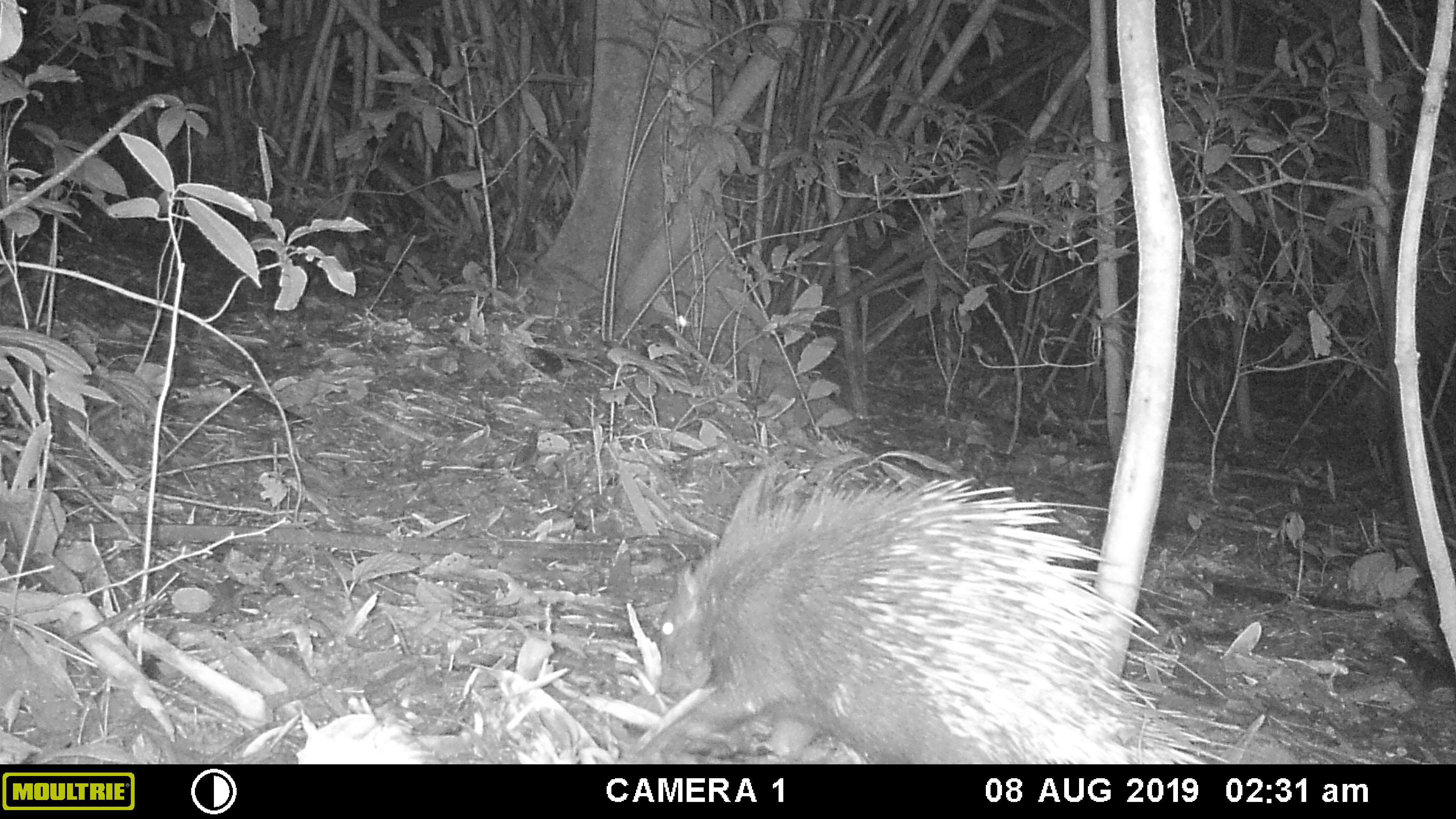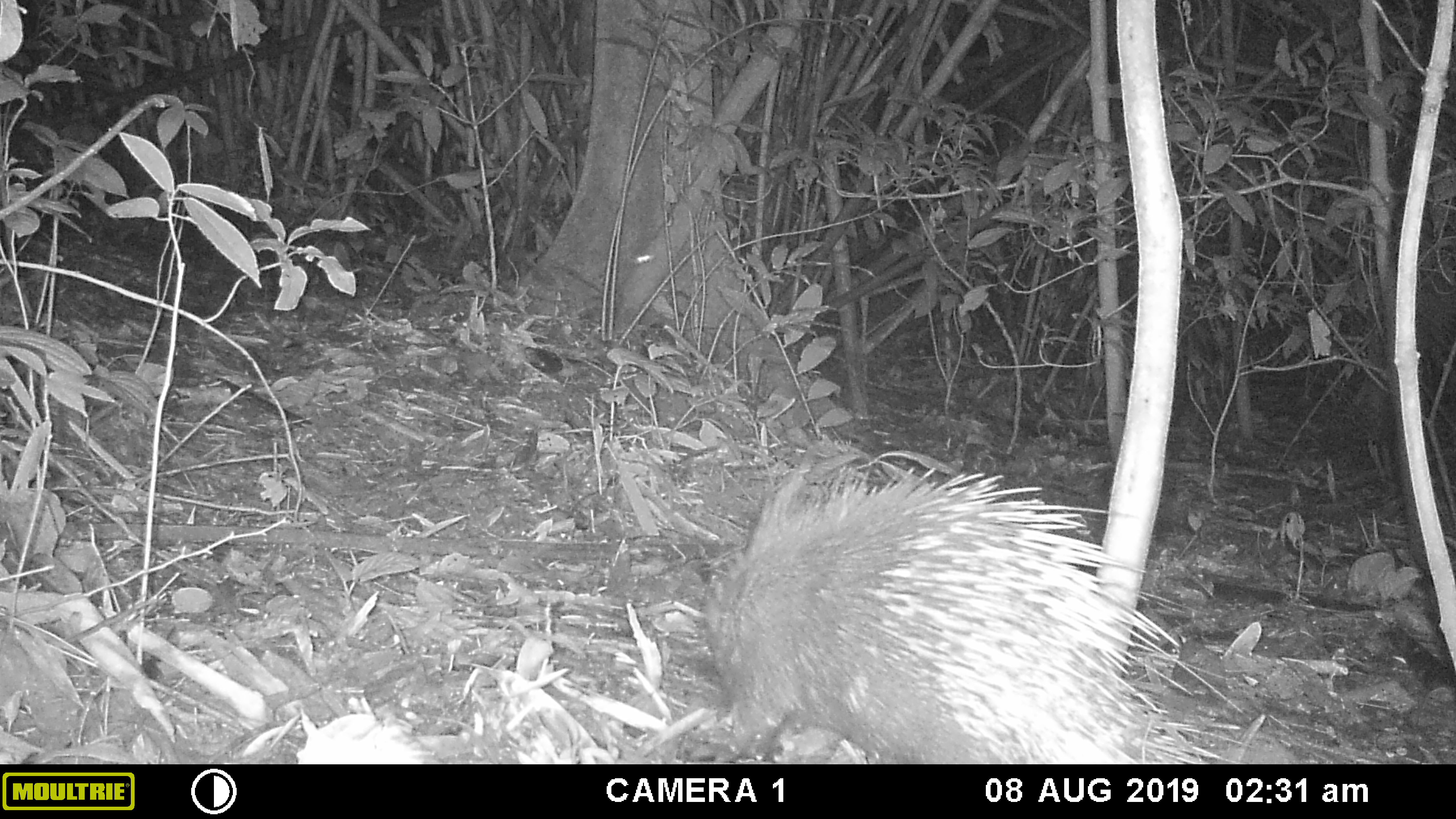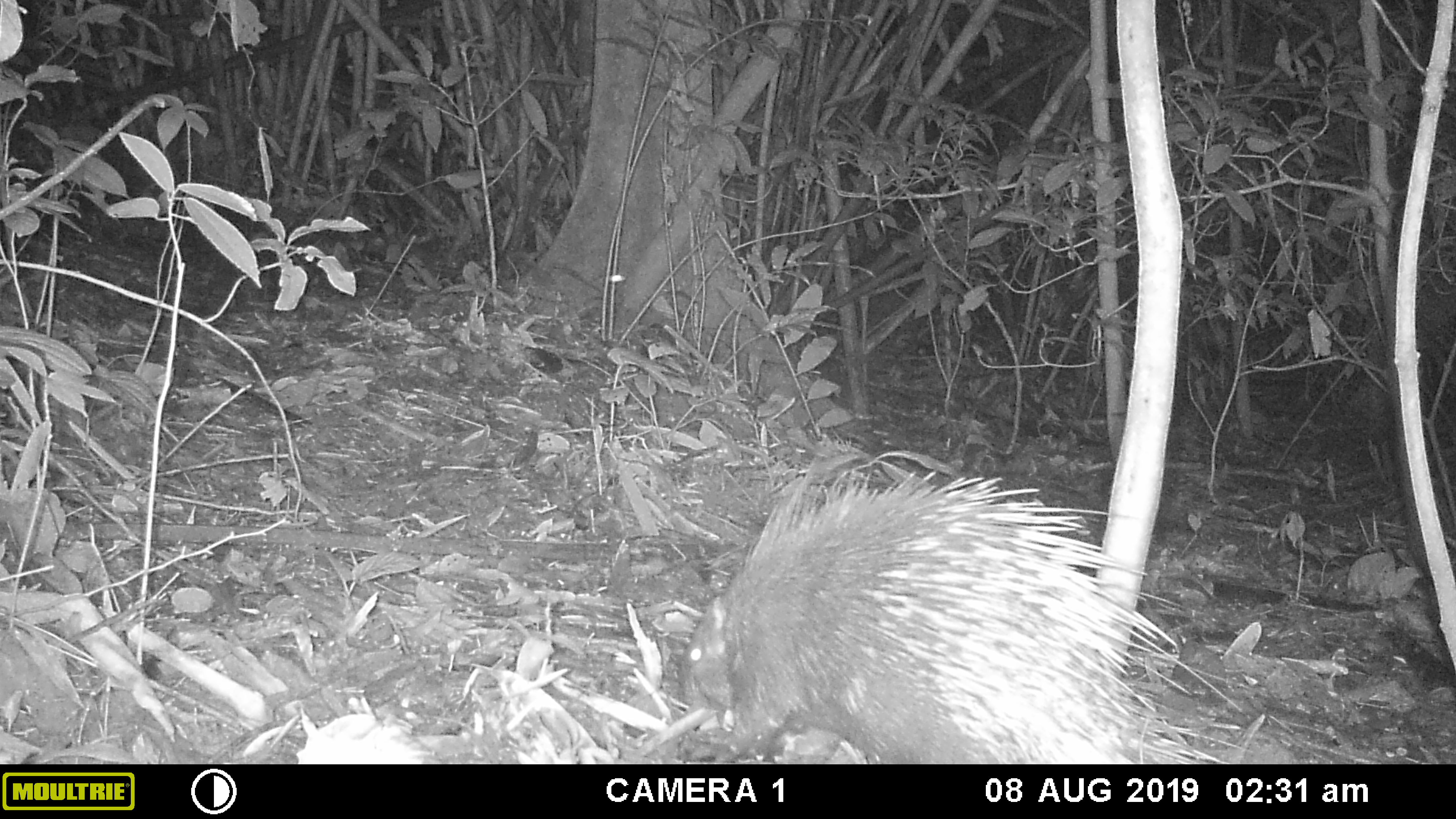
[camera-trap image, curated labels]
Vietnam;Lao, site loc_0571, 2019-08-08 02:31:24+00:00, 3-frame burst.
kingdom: Animalia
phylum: Chordata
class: Mammalia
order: Rodentia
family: Hystricidae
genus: Hystrix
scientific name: Hystrix brachyura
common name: malayan porcupine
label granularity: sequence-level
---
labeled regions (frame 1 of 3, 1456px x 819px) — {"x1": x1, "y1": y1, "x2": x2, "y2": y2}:
malayan porcupine: {"x1": 636, "y1": 470, "x2": 1240, "y2": 762}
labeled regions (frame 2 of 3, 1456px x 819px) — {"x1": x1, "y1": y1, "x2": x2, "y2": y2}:
malayan porcupine: {"x1": 688, "y1": 468, "x2": 1238, "y2": 764}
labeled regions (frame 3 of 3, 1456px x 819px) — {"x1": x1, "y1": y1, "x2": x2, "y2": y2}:
malayan porcupine: {"x1": 678, "y1": 471, "x2": 1242, "y2": 764}